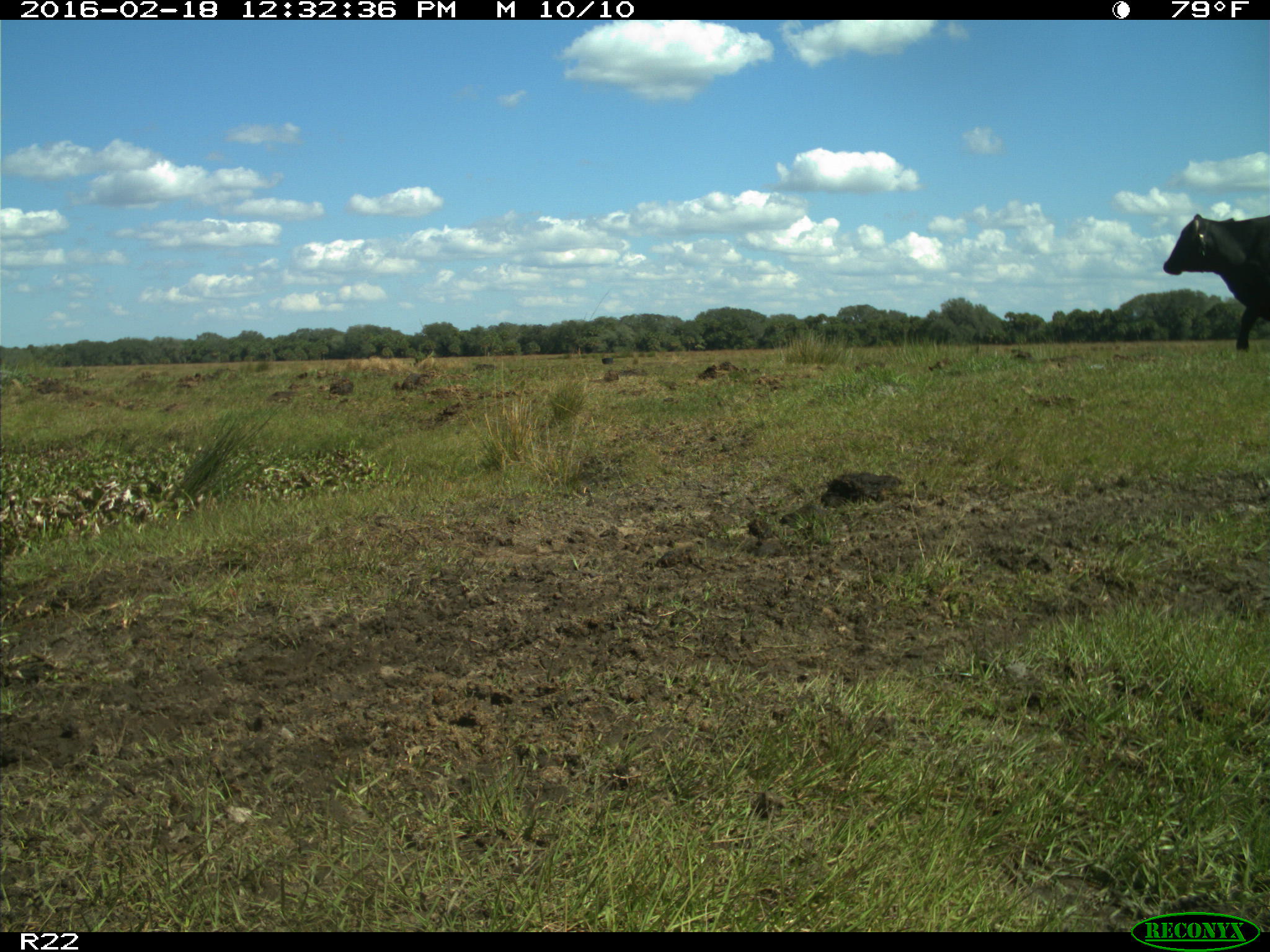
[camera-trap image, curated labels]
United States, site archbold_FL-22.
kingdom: Animalia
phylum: Chordata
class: Mammalia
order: Artiodactyla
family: Bovidae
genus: Bos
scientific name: Bos taurus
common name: domestic cow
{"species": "Bos taurus (domestic cow)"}